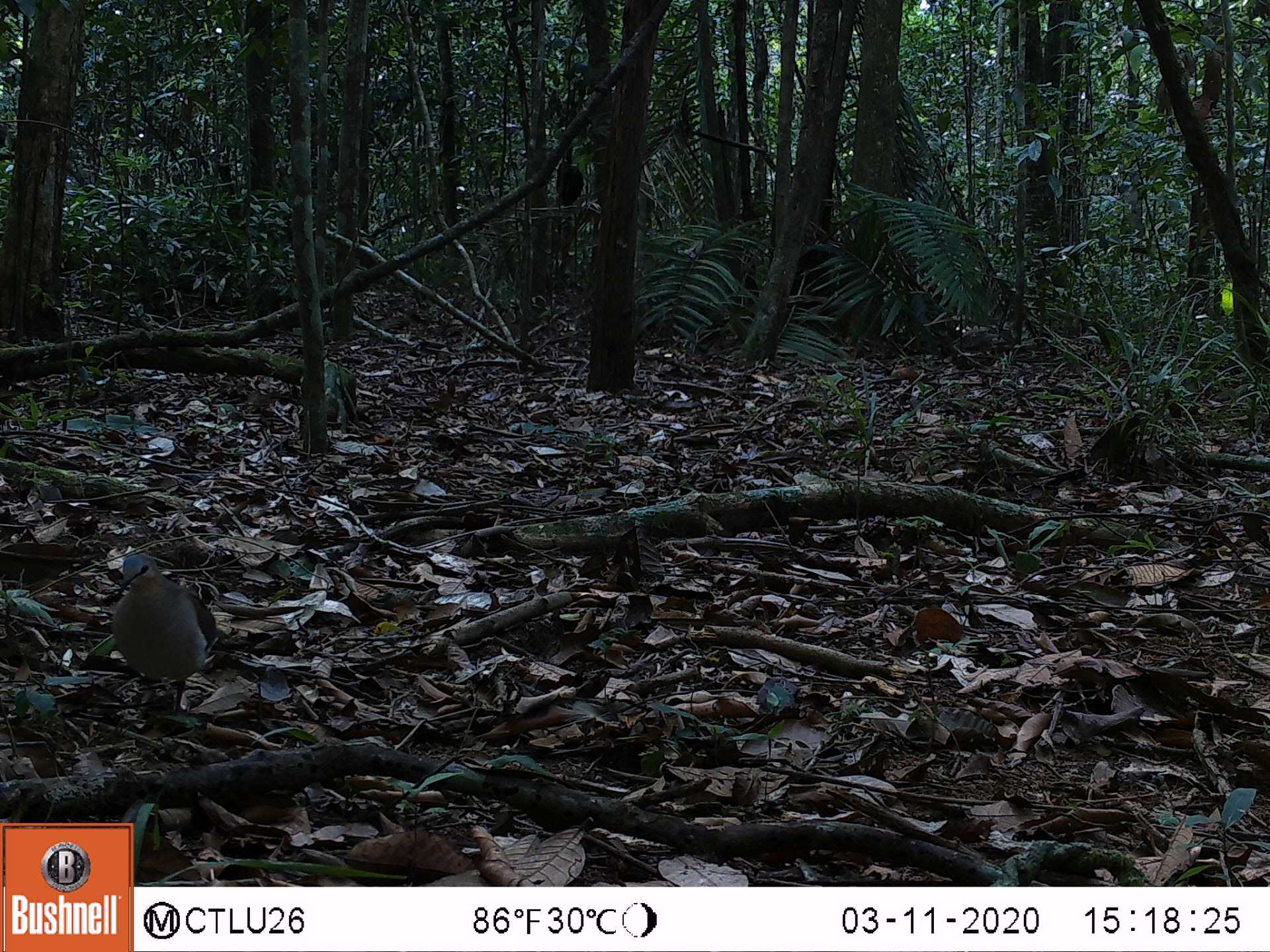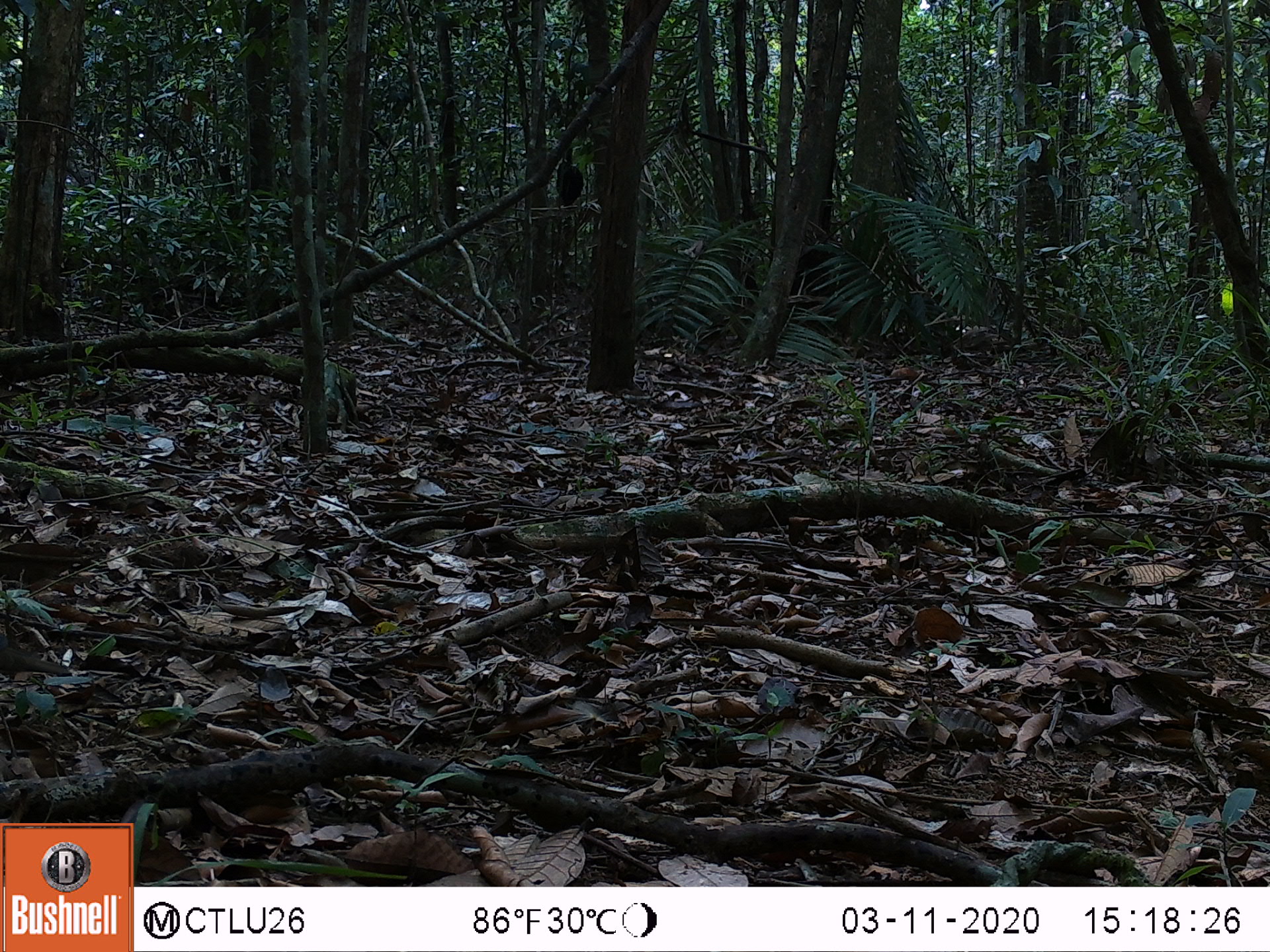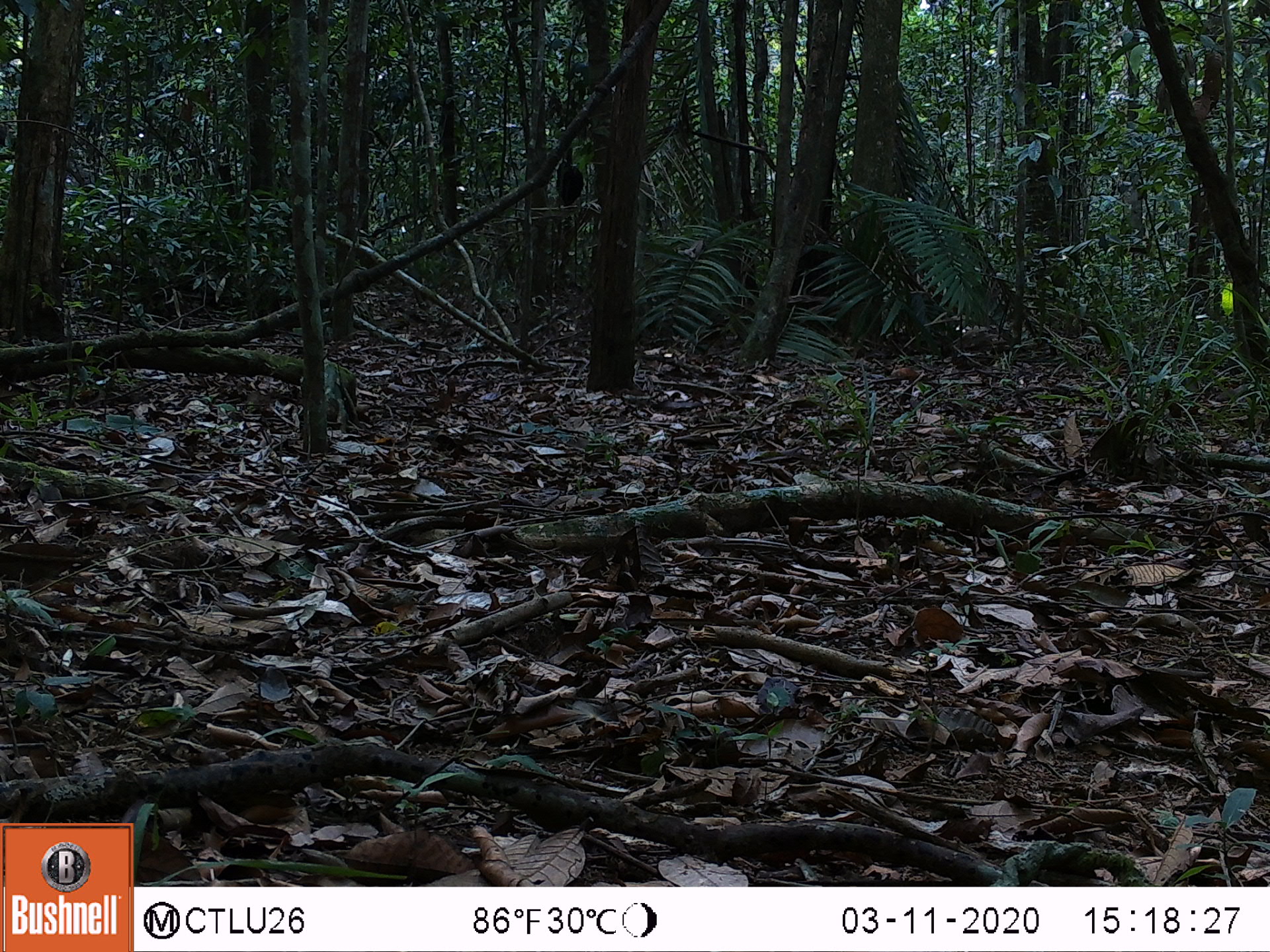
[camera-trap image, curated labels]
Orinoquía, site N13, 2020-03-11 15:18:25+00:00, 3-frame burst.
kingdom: Animalia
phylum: Chordata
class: Aves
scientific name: Aves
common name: bird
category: unknown bird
Unknown bird (bird) (Aves).